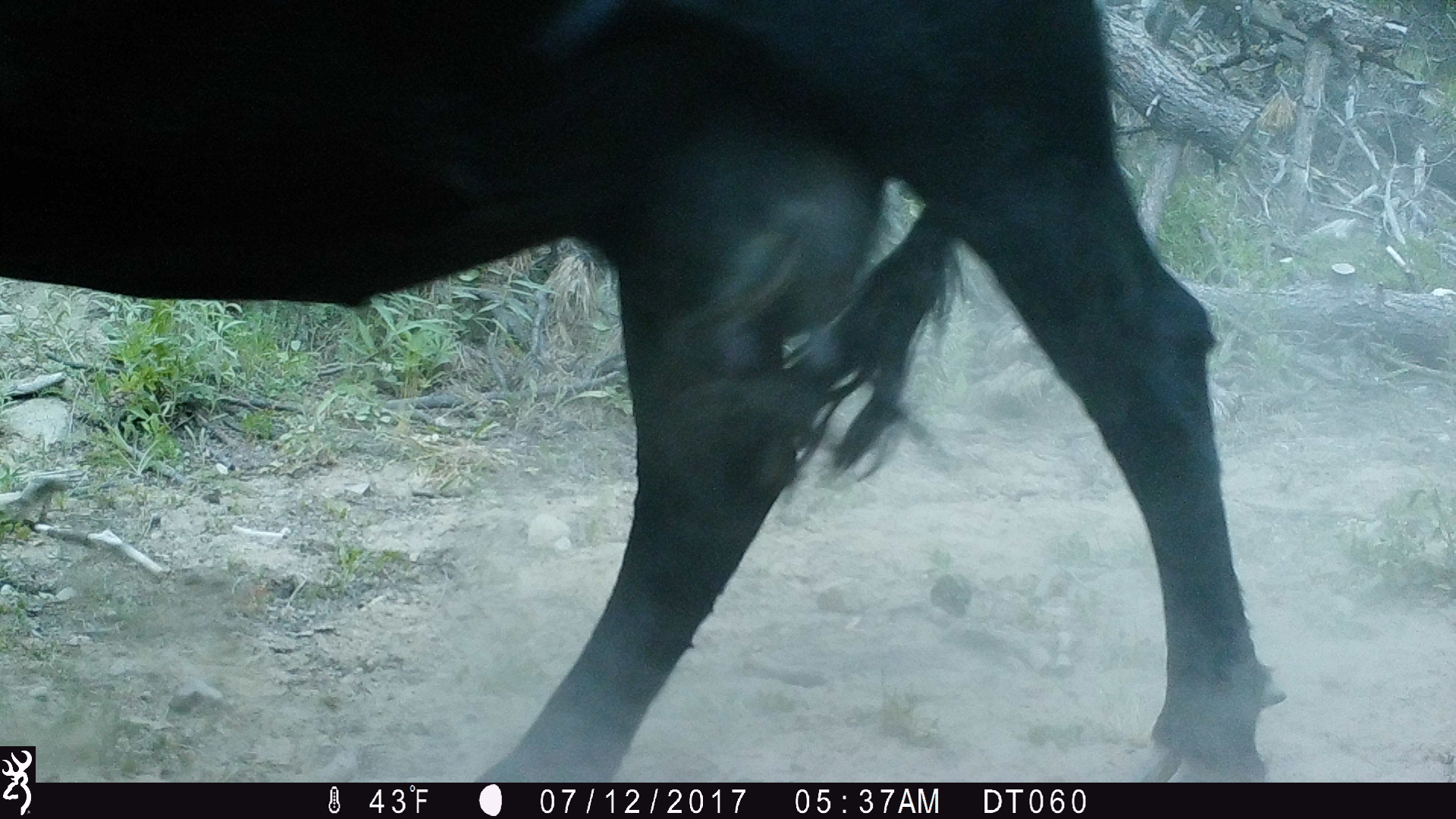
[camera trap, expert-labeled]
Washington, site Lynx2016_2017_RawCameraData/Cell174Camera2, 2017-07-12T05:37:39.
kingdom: Animalia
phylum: Chordata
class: Mammalia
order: Artiodactyla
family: Bovidae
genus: Bos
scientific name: Bos taurus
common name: domestic cattle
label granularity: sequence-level